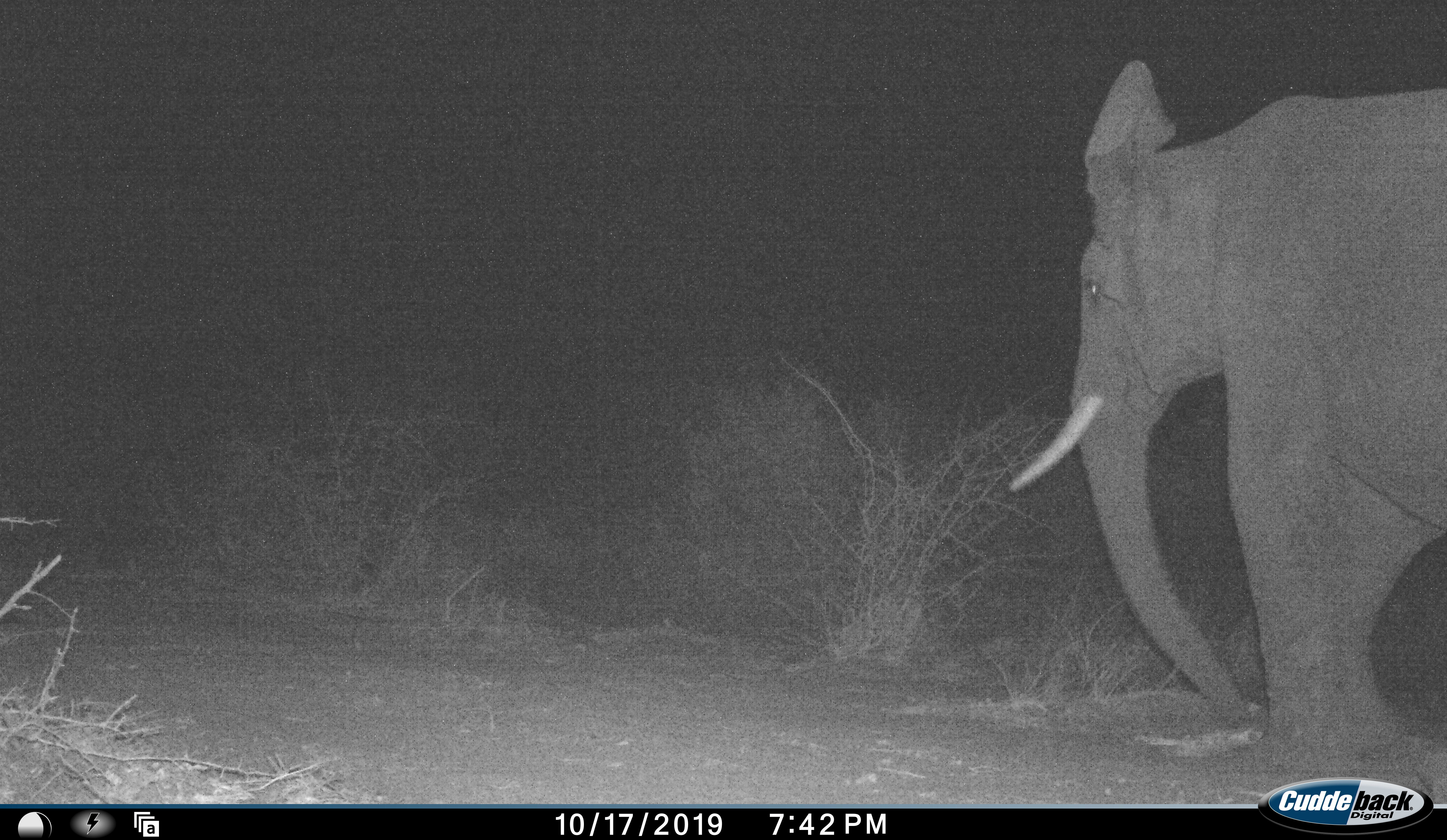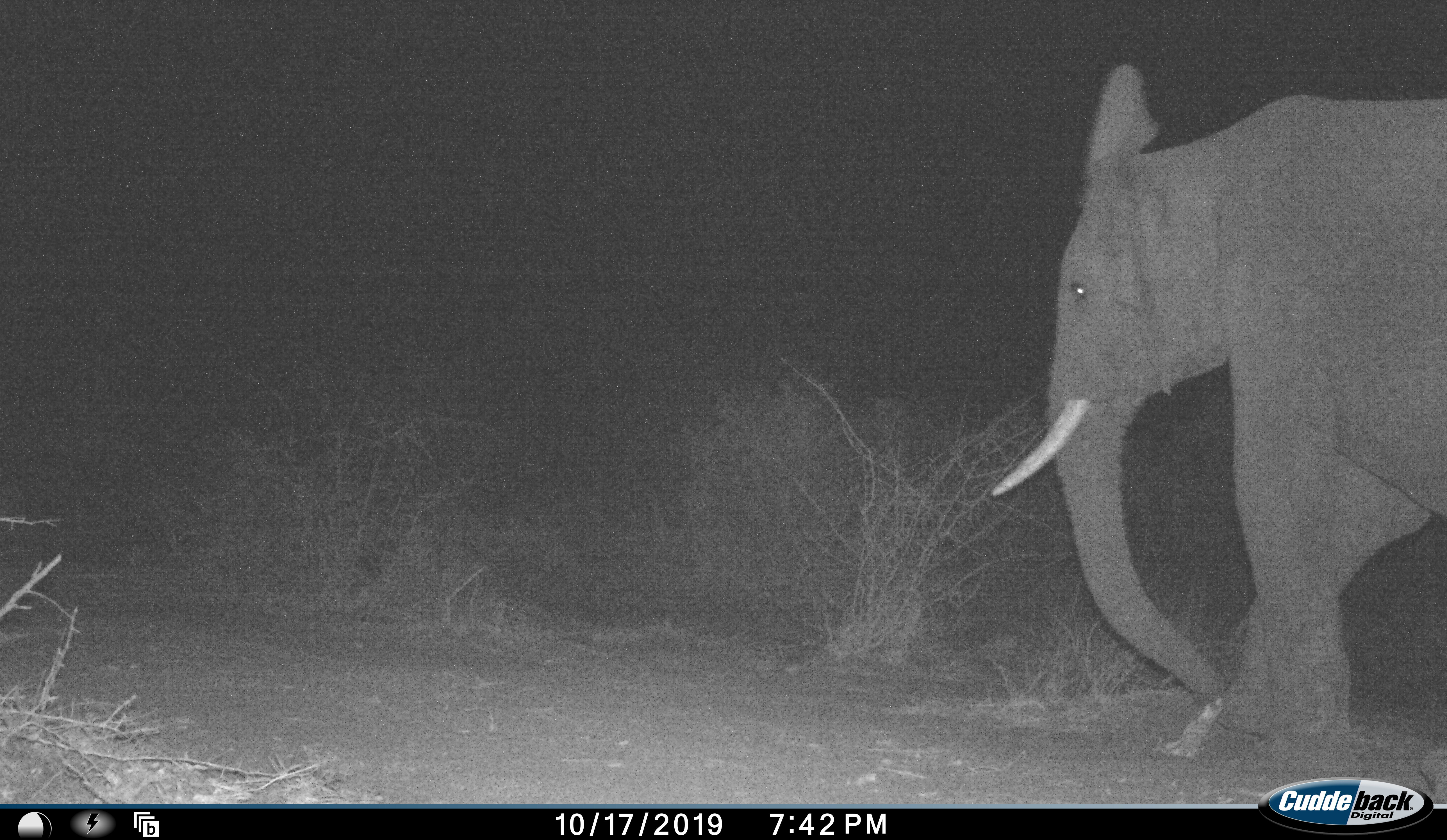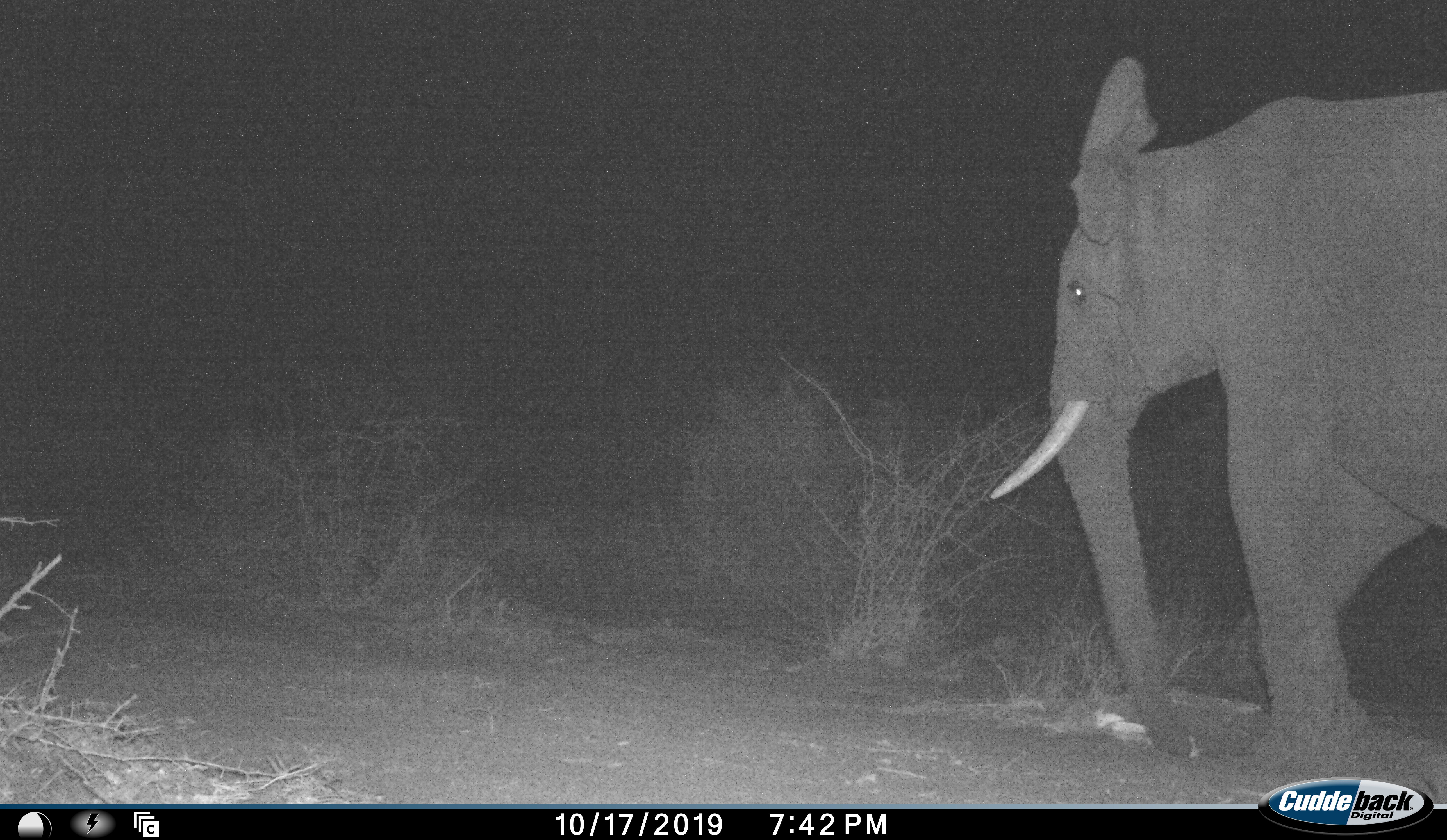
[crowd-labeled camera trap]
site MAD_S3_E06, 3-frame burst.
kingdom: Animalia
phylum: Chordata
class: Mammalia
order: Proboscidea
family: Elephantidae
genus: Loxodonta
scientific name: Loxodonta africana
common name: african bush elephant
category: elephant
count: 1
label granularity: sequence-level